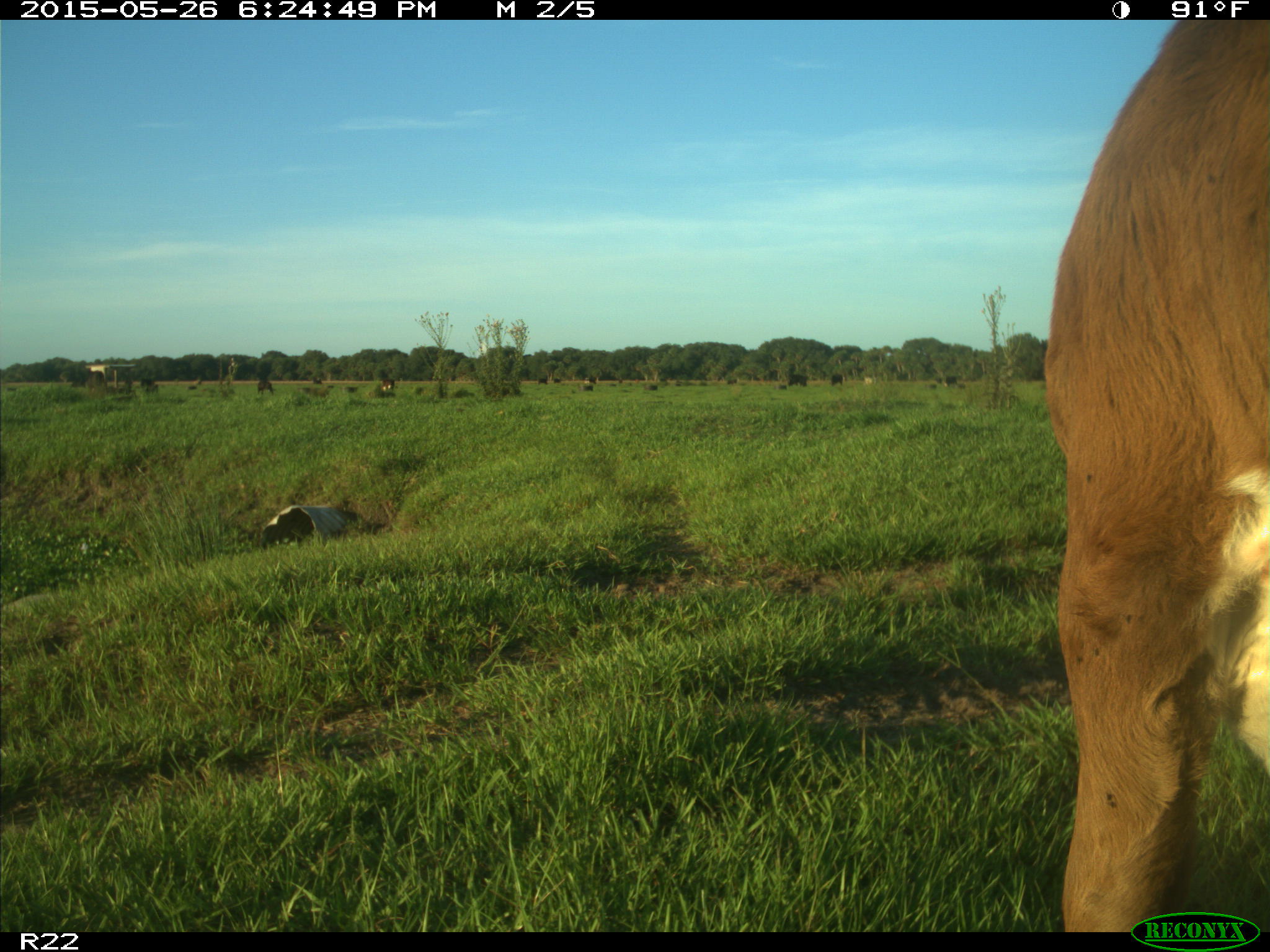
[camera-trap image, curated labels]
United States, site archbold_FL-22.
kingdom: Animalia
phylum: Chordata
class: Mammalia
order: Artiodactyla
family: Bovidae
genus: Bos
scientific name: Bos taurus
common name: domestic cow